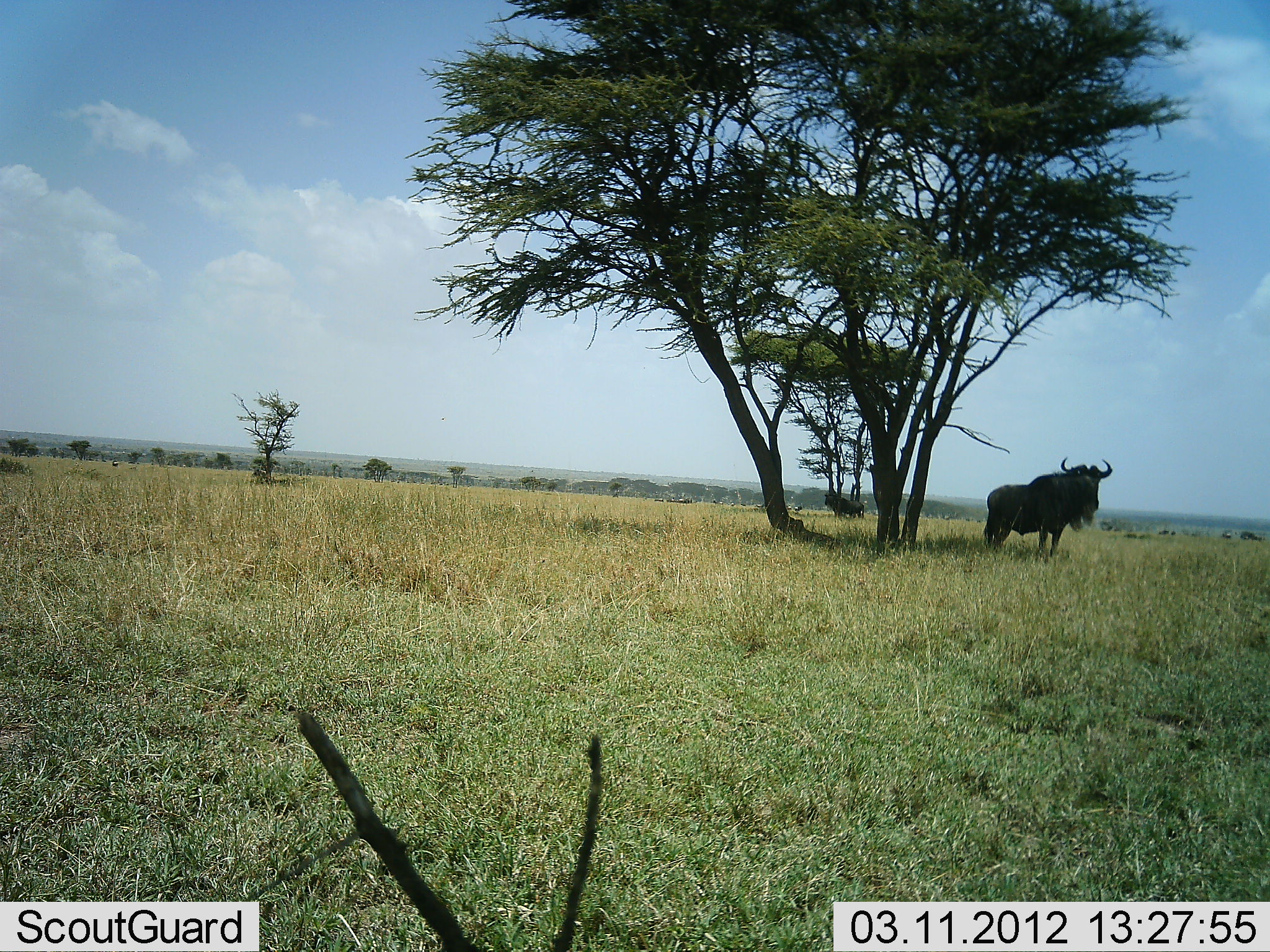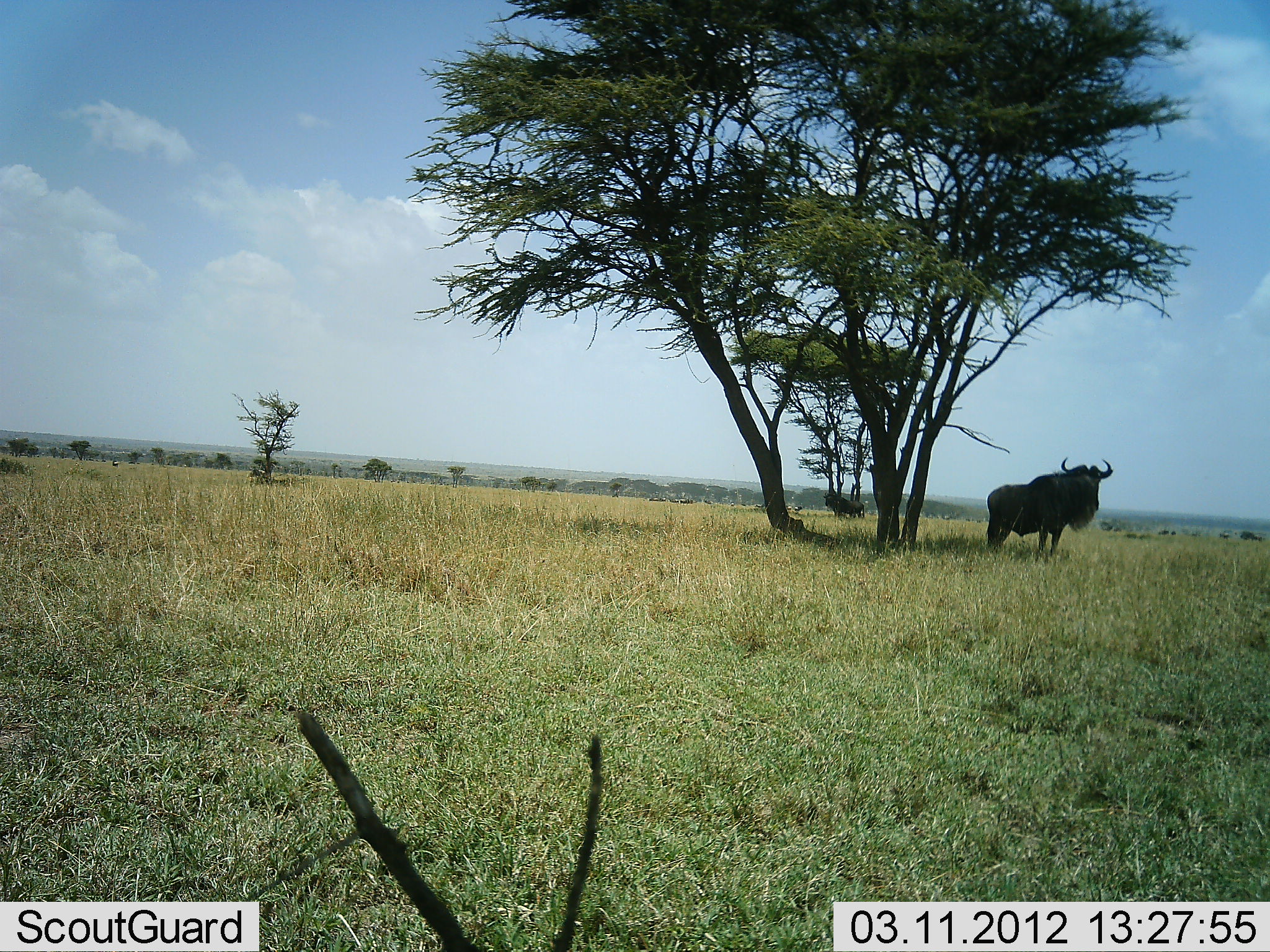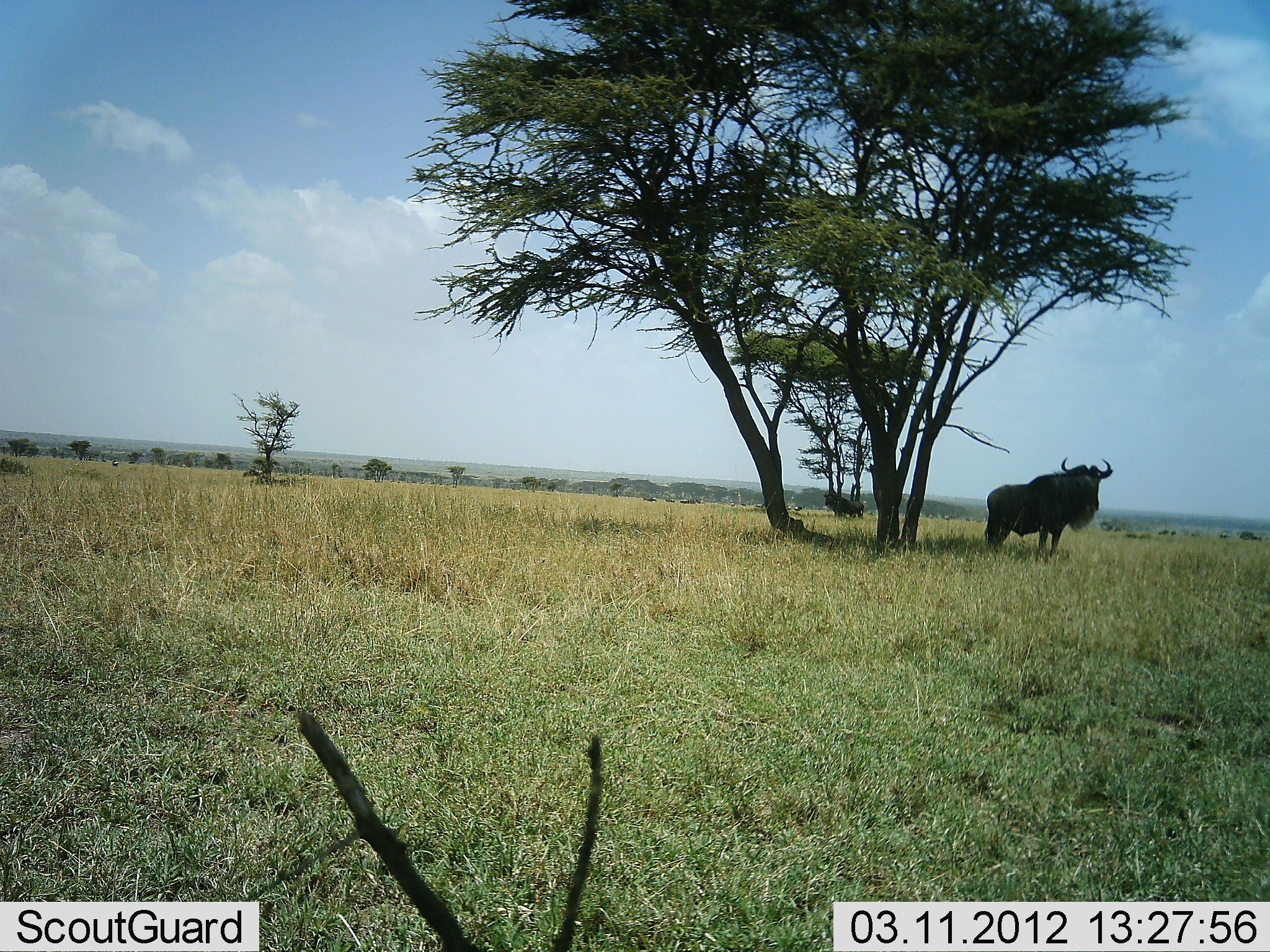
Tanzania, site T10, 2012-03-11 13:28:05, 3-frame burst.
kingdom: Animalia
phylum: Chordata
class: Mammalia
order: Artiodactyla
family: Bovidae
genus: Connochaetes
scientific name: Connochaetes taurinus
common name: blue wildebeest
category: wildebeest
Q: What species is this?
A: Wildebeest (blue wildebeest) (Connochaetes taurinus).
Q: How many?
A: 1.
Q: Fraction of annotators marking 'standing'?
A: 100%.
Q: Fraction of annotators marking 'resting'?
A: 7%.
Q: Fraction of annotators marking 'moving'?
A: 14%.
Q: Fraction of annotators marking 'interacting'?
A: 0%.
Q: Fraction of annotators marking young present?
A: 0%.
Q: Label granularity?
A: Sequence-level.